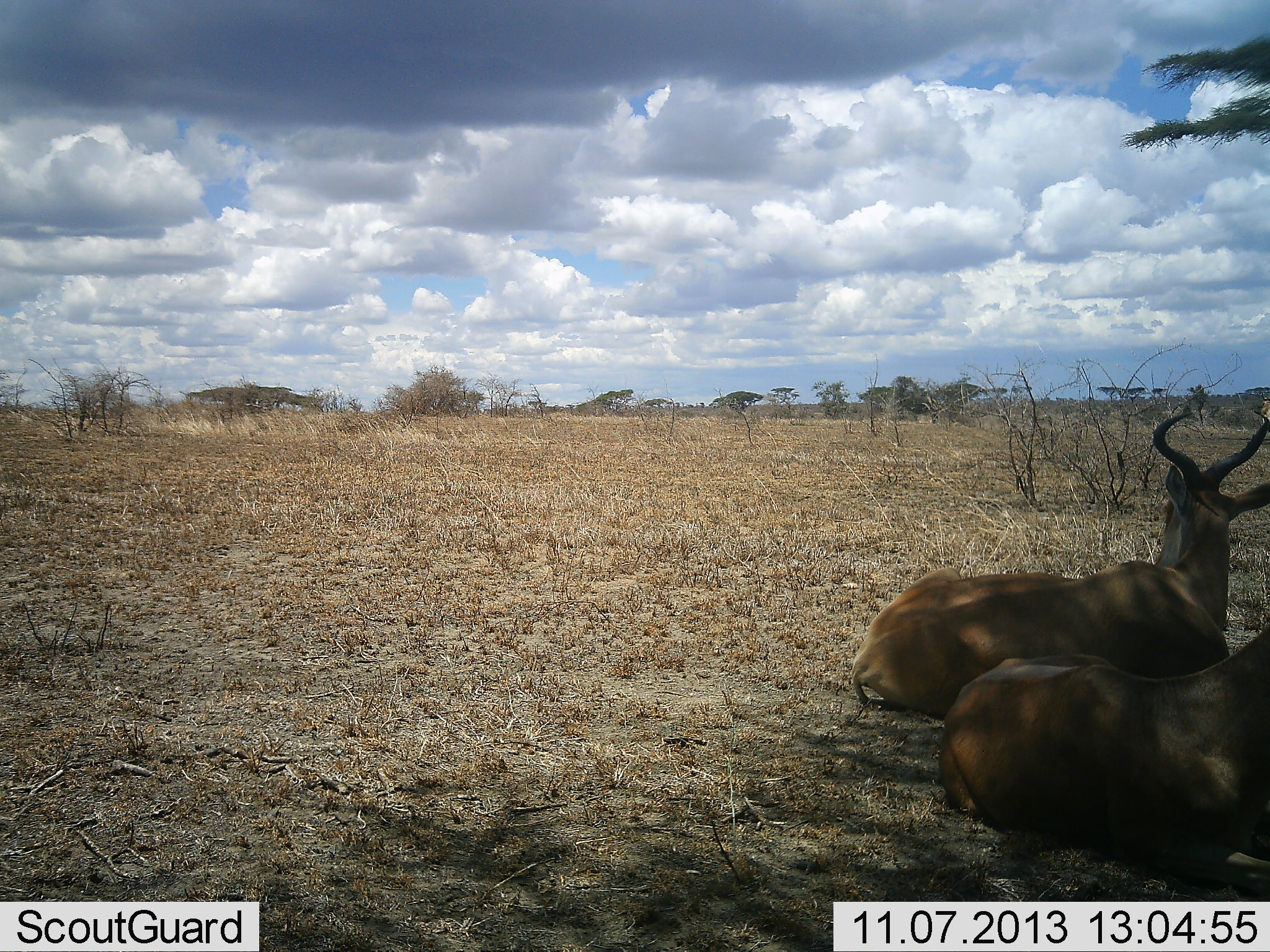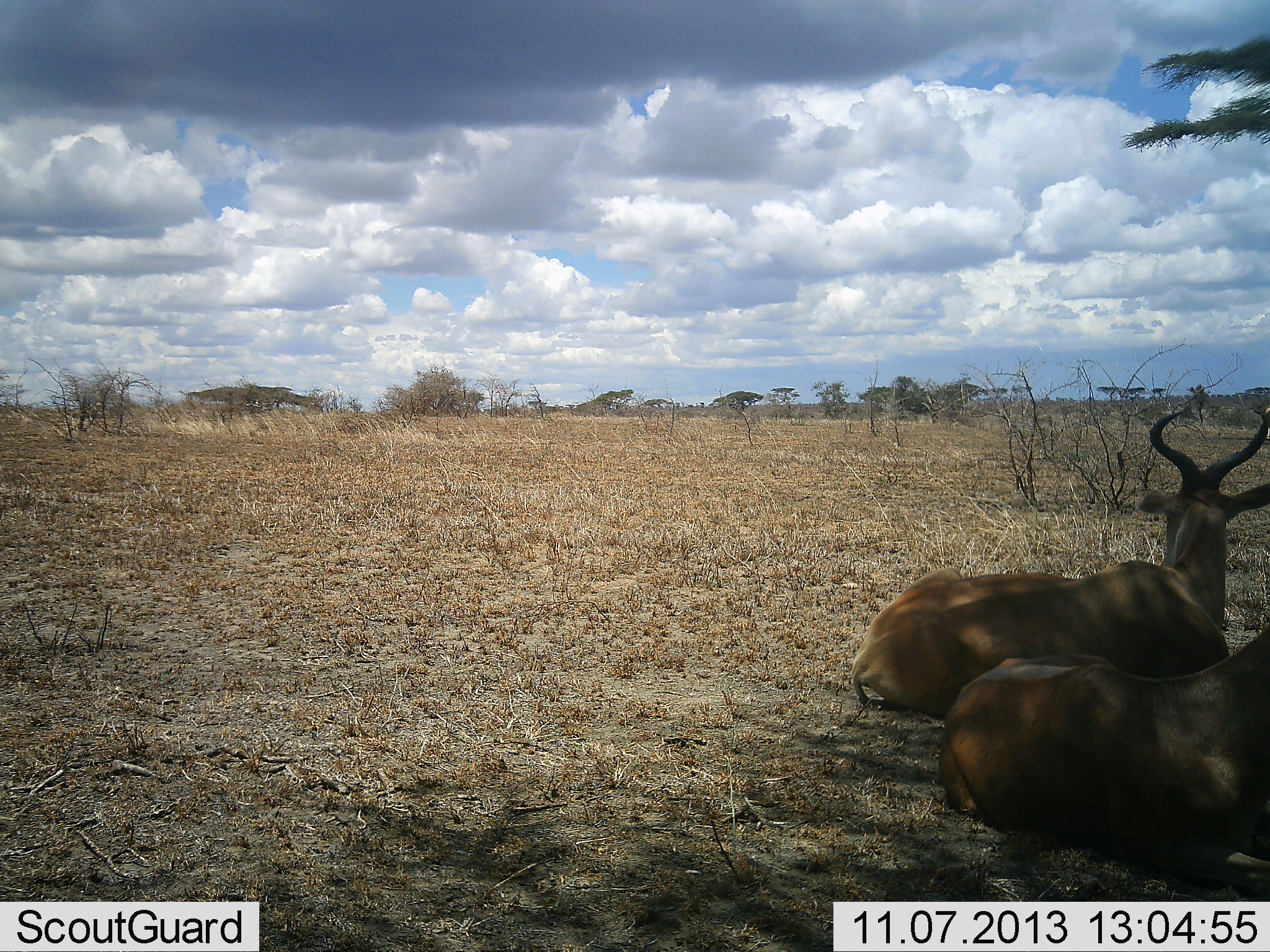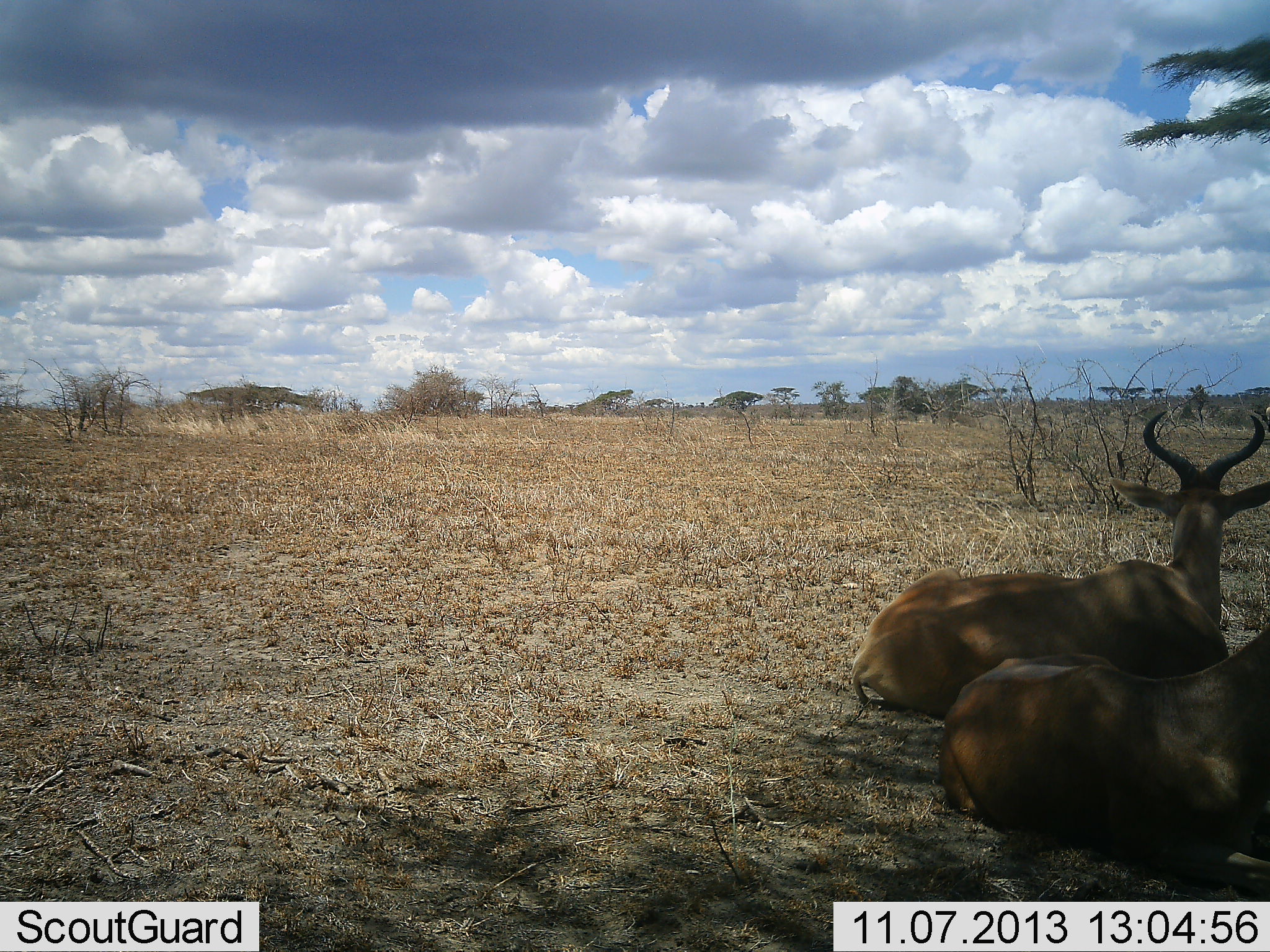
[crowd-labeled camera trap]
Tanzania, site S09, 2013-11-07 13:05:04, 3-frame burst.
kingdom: Animalia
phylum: Chordata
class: Mammalia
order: Artiodactyla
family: Bovidae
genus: Alcelaphus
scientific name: Alcelaphus buselaphus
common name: hartebeest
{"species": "hartebeest (Alcelaphus buselaphus)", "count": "2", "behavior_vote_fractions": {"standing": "3%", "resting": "100%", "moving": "0%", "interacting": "3%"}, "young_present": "0%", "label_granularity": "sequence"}